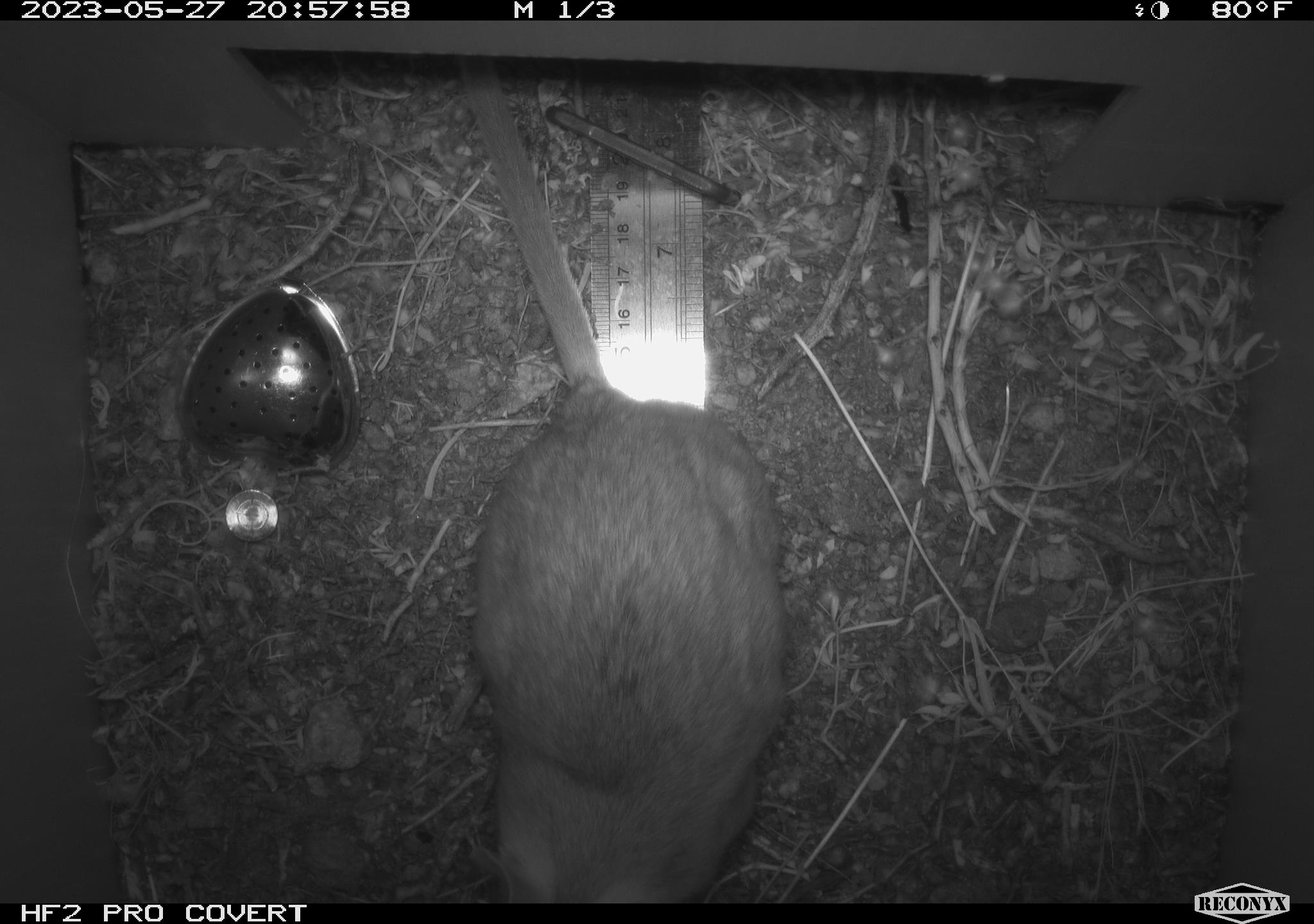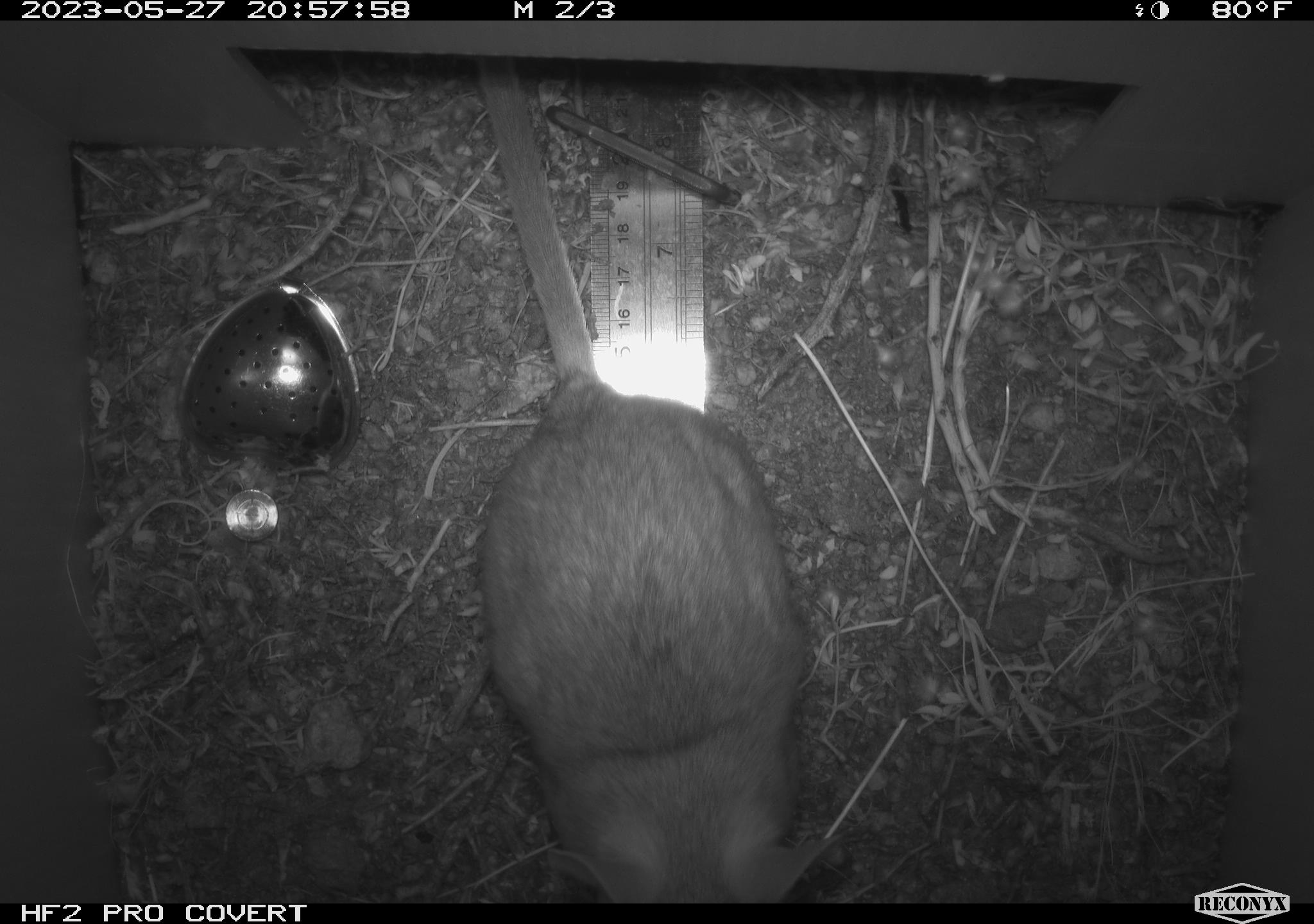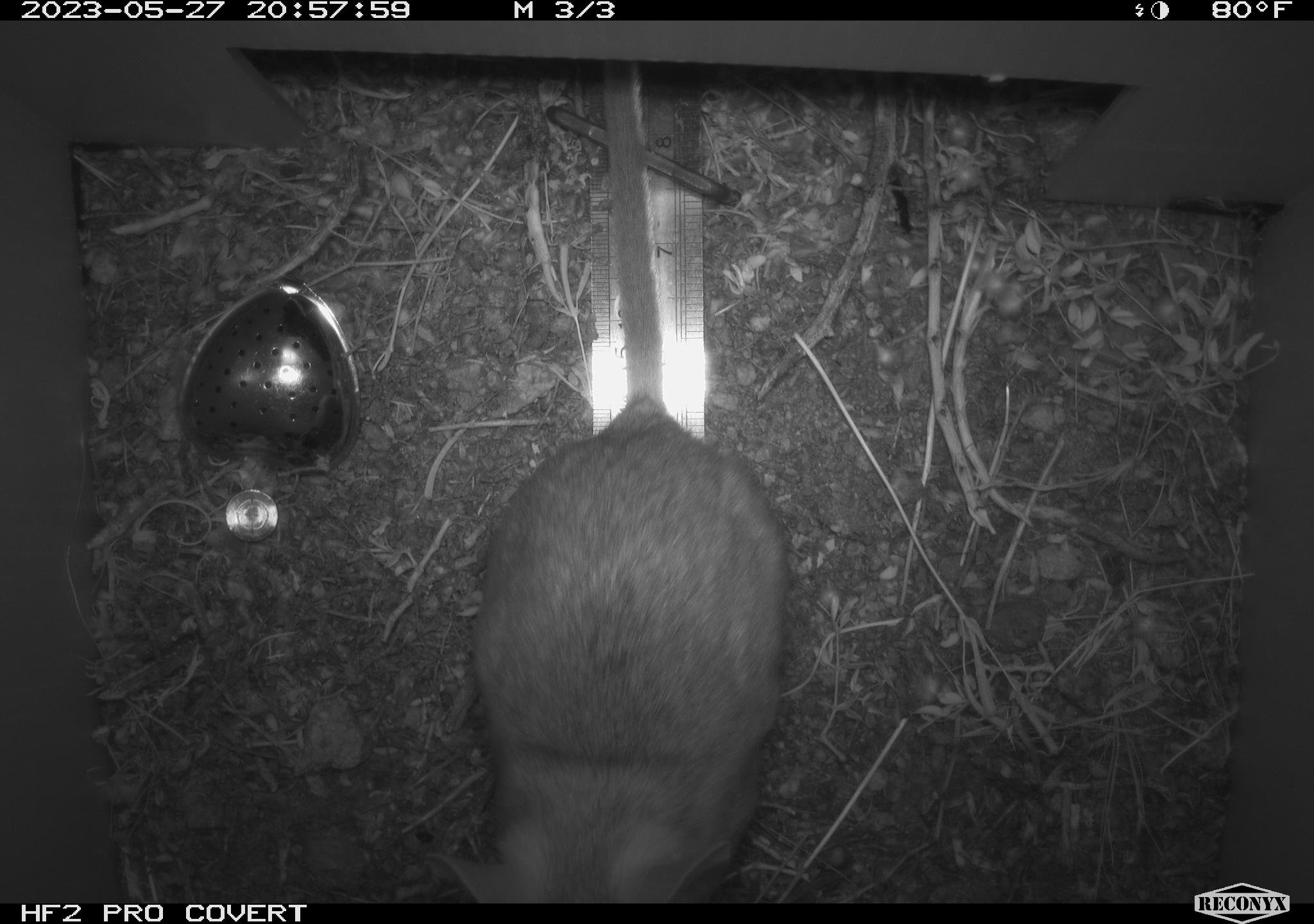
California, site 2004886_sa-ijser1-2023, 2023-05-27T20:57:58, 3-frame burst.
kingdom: Animalia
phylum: Chordata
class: Mammalia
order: Rodentia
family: Cricetidae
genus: Neotoma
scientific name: Neotoma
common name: pack rat or woodrat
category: neotoma species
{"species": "neotoma species (pack rat or woodrat) (Neotoma)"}